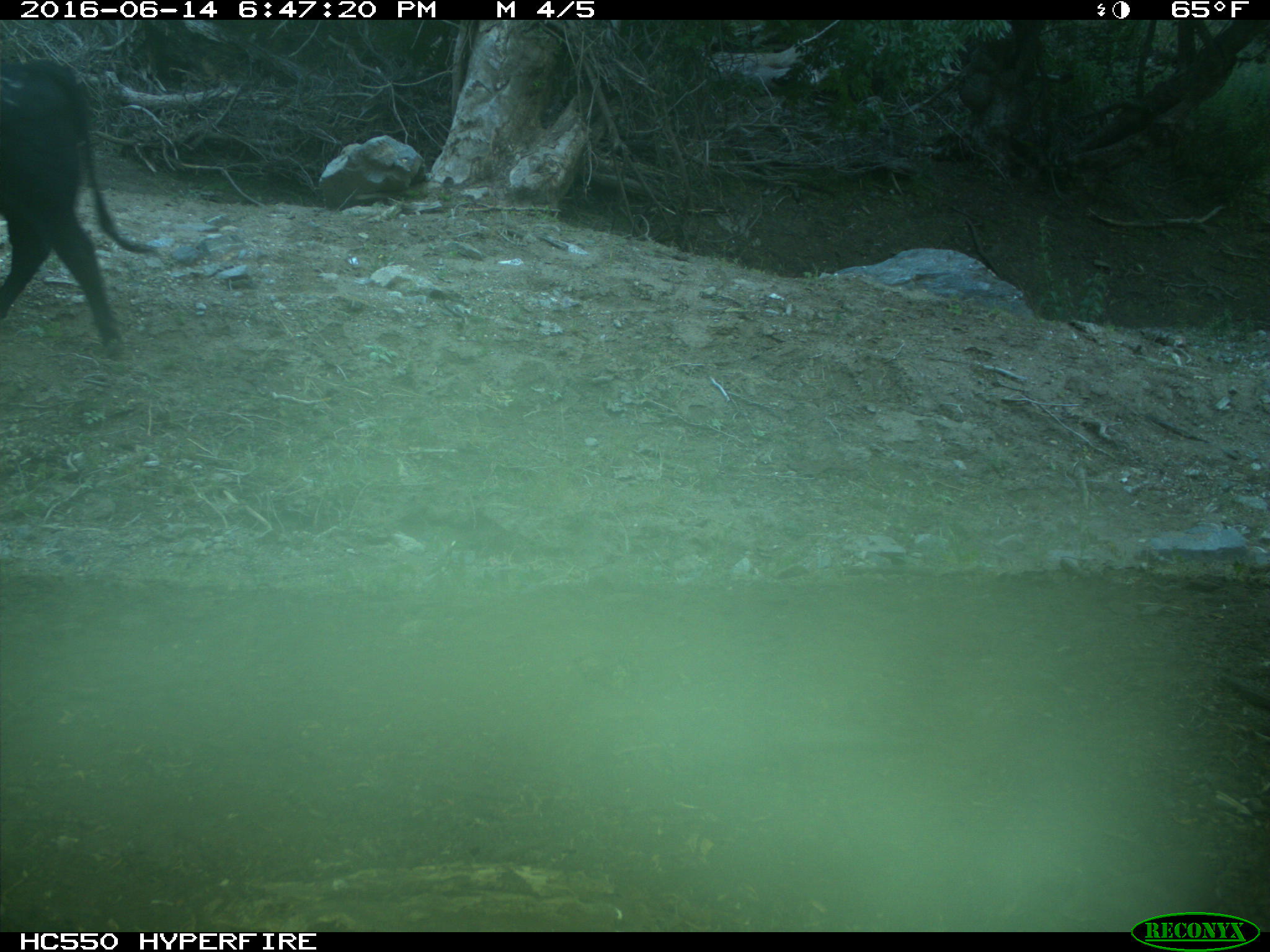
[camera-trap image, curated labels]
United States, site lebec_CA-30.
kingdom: Animalia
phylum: Chordata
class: Mammalia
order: Artiodactyla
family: Bovidae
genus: Bos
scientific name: Bos taurus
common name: domestic cow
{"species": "Bos taurus (domestic cow)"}